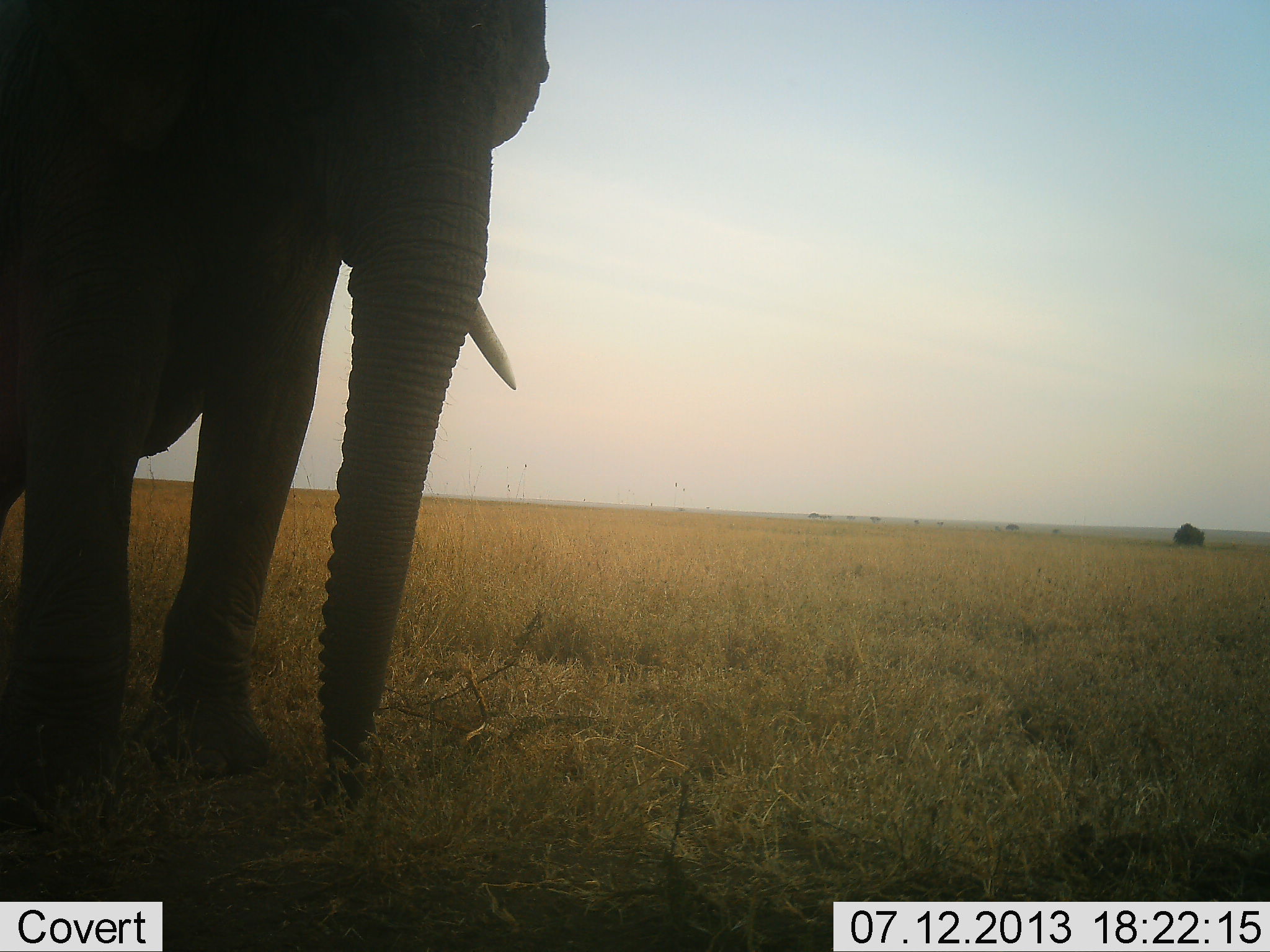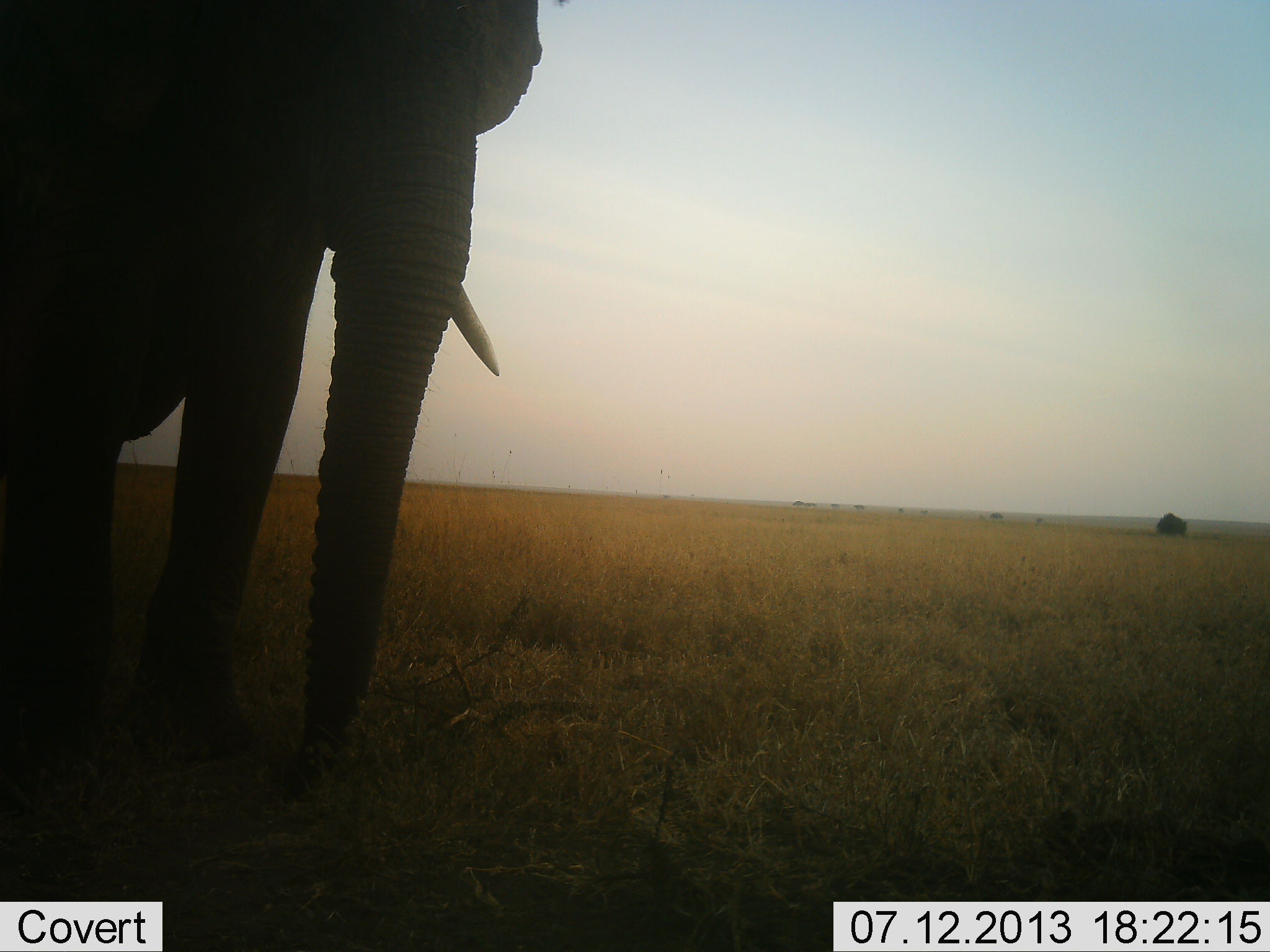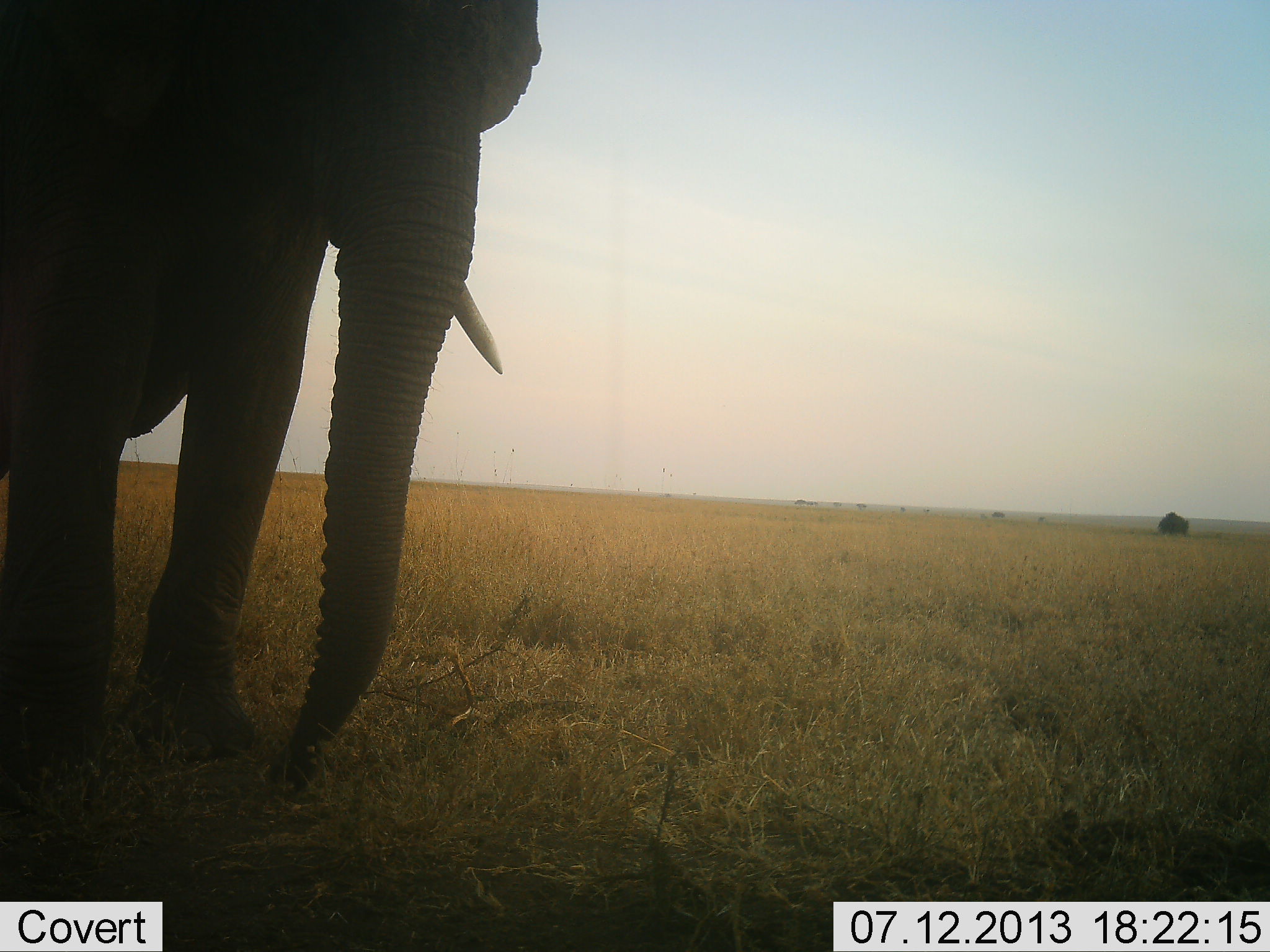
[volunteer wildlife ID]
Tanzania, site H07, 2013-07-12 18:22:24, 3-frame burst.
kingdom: Animalia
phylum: Chordata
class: Mammalia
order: Proboscidea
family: Elephantidae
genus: Loxodonta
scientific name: Loxodonta africana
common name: african bush elephant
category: elephant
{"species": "elephant (african bush elephant) (Loxodonta africana)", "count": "1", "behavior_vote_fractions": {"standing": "100%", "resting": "10%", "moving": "0%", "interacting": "0%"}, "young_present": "0%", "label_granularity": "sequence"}